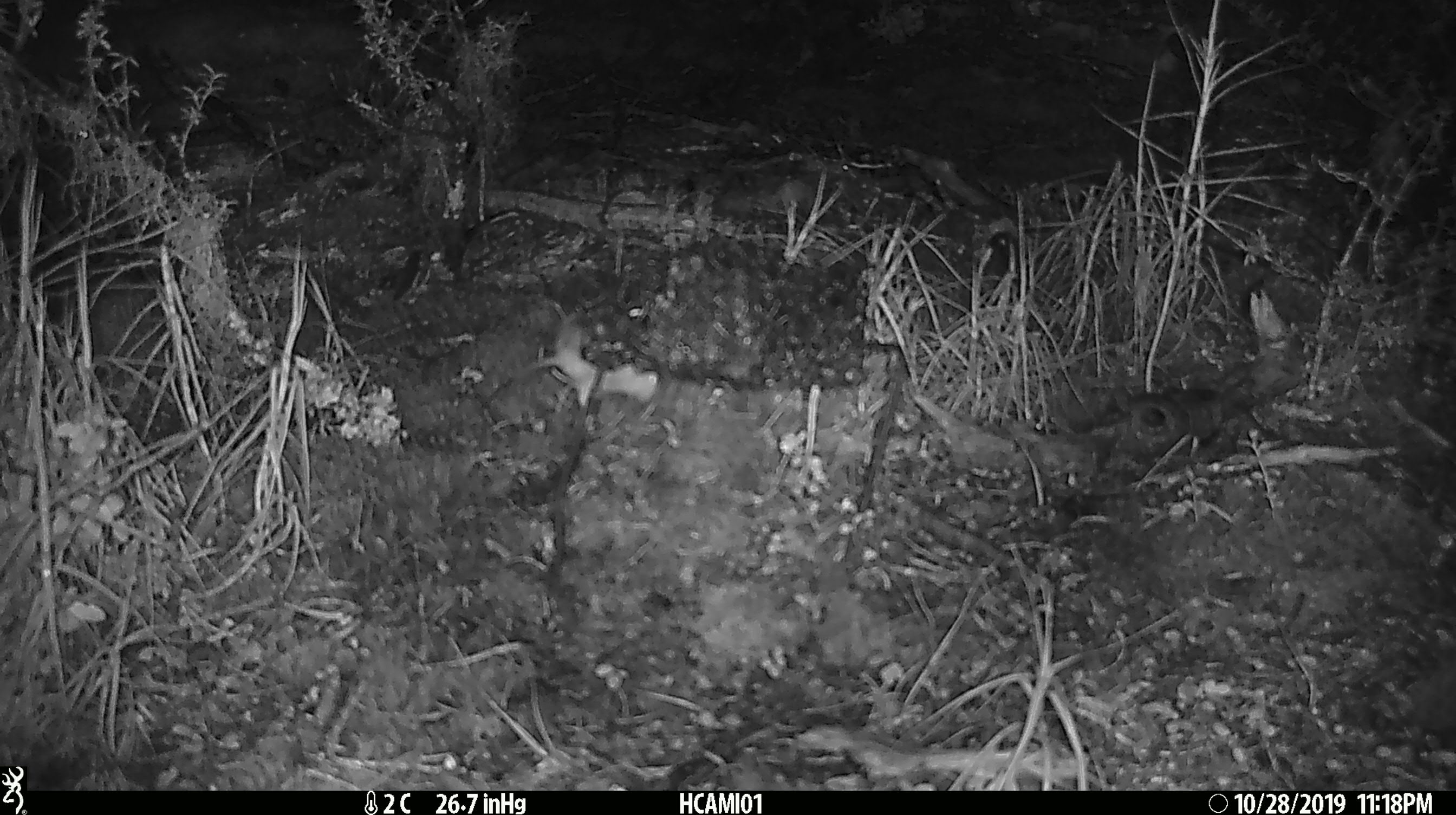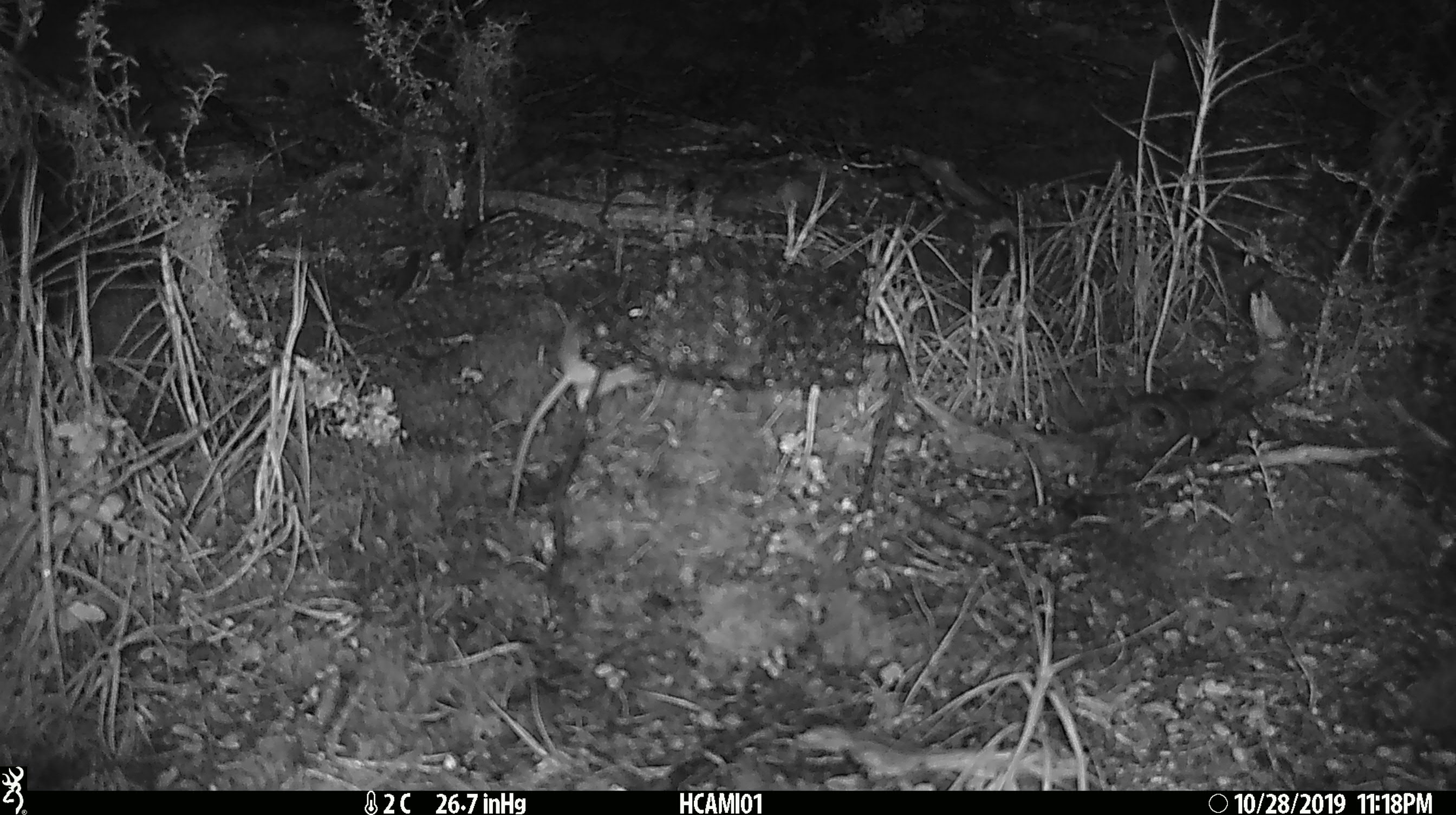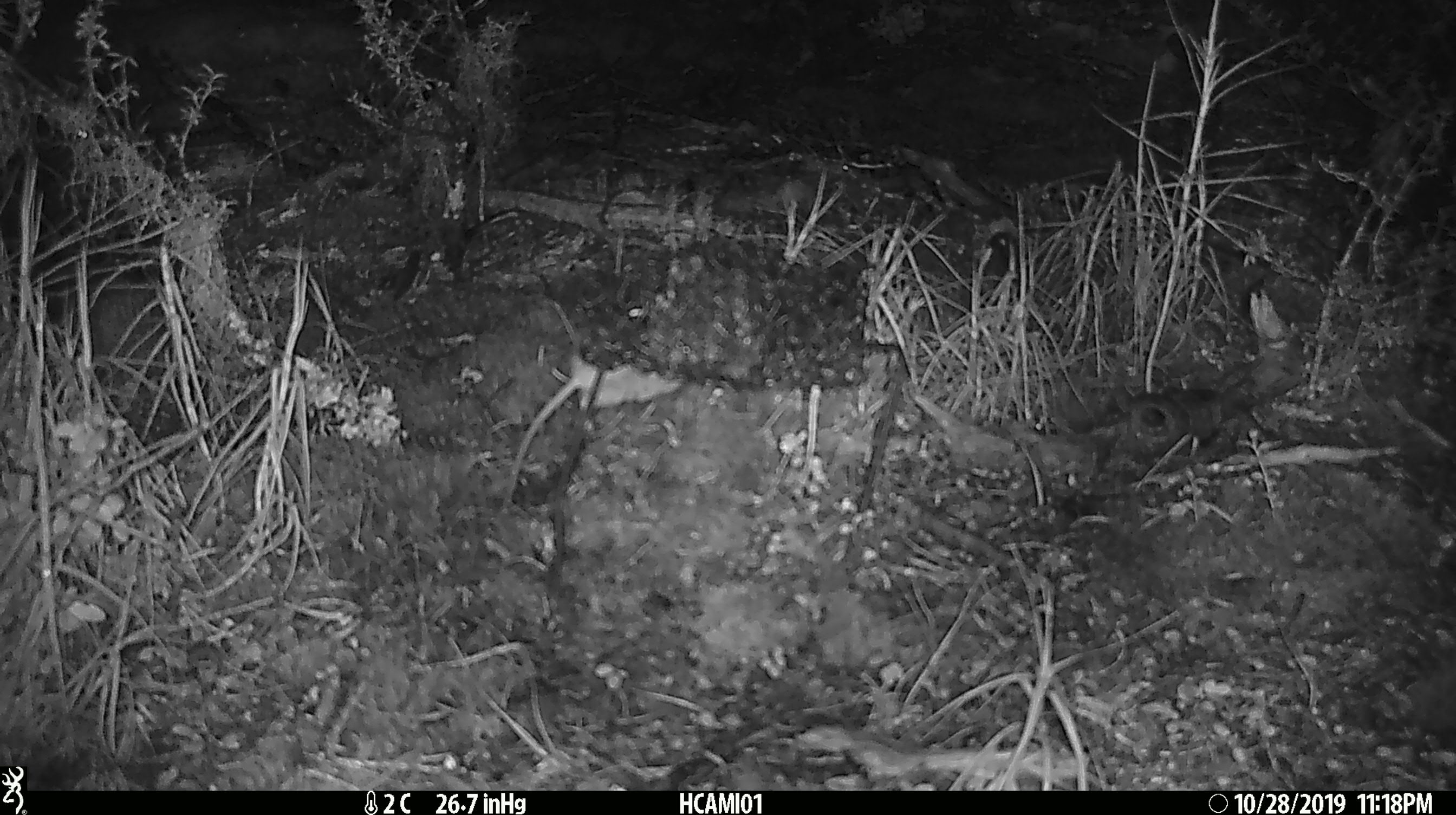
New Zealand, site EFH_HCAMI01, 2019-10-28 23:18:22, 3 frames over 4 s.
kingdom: Animalia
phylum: Chordata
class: Mammalia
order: Rodentia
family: Muridae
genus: Mus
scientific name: Mus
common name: mouse